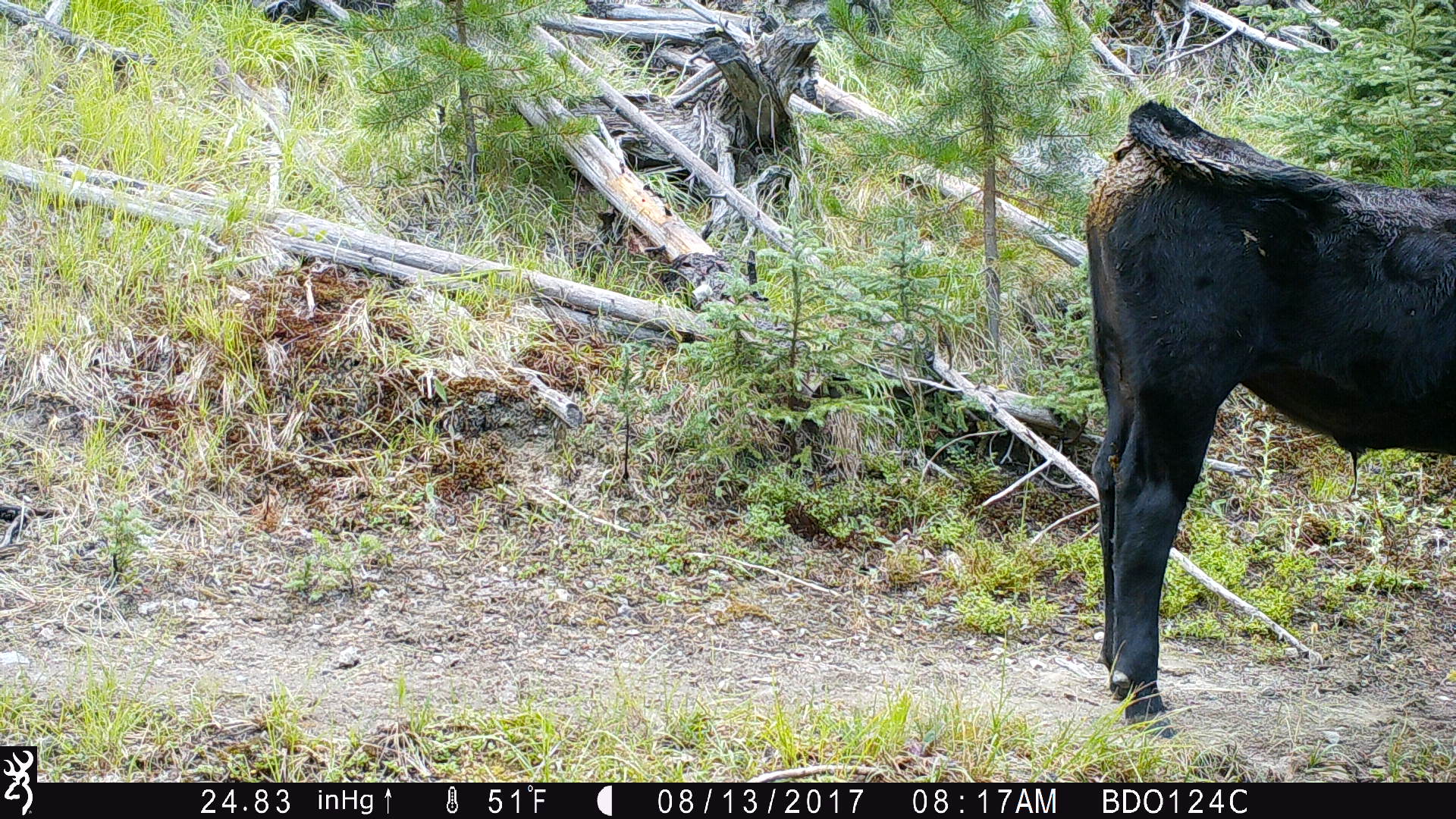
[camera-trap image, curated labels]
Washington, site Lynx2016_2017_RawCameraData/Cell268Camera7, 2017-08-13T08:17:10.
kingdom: Animalia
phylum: Chordata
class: Mammalia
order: Artiodactyla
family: Bovidae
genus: Bos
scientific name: Bos taurus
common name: domestic cattle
Domestic cattle (Bos taurus). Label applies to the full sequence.